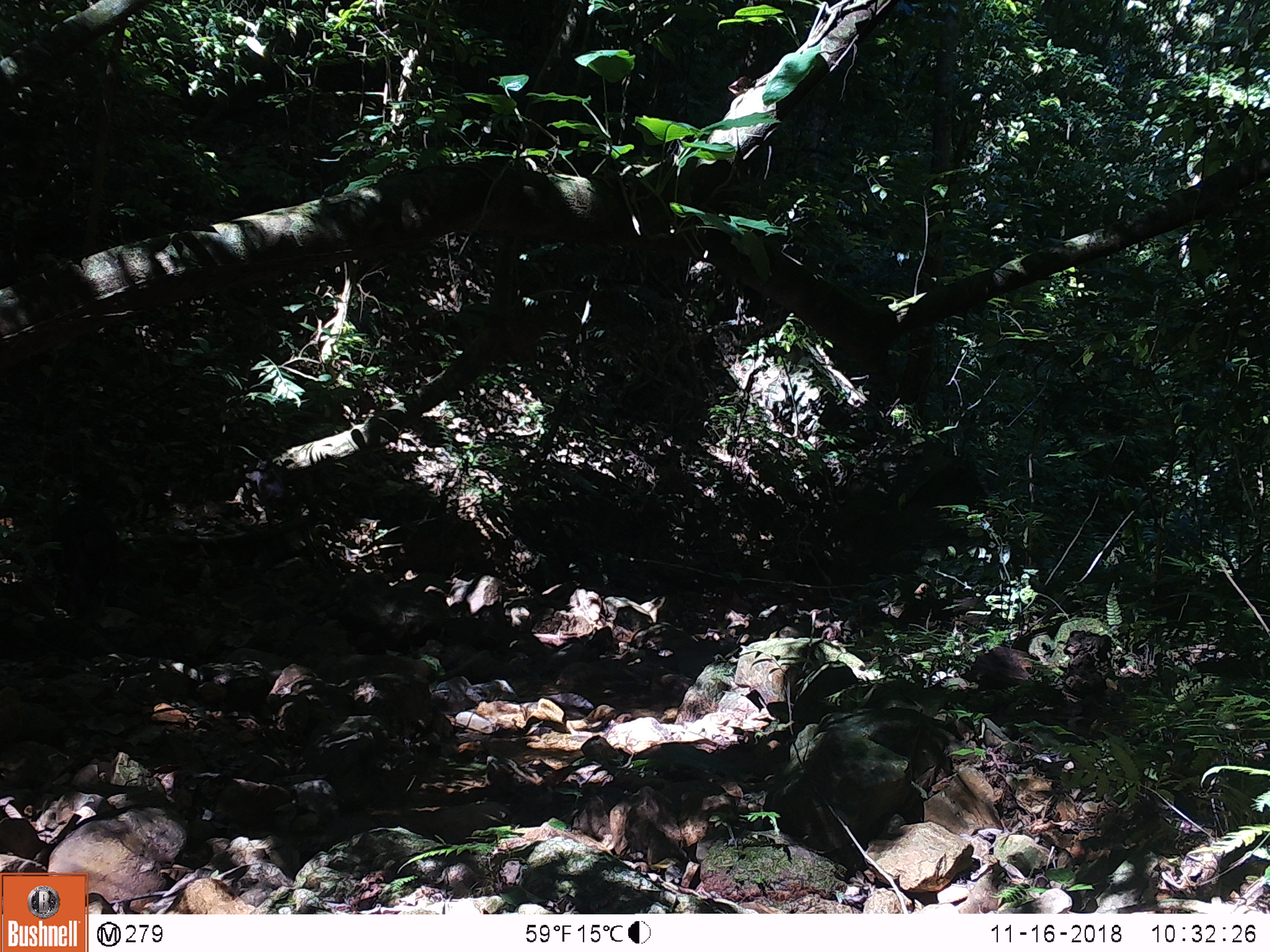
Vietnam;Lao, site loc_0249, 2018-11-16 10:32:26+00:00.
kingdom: Animalia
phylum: Chordata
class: Mammalia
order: Primates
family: Cercopithecidae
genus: Macaca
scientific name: Macaca arctoides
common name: stump-tailed macaque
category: stump tailed macaque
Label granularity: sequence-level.